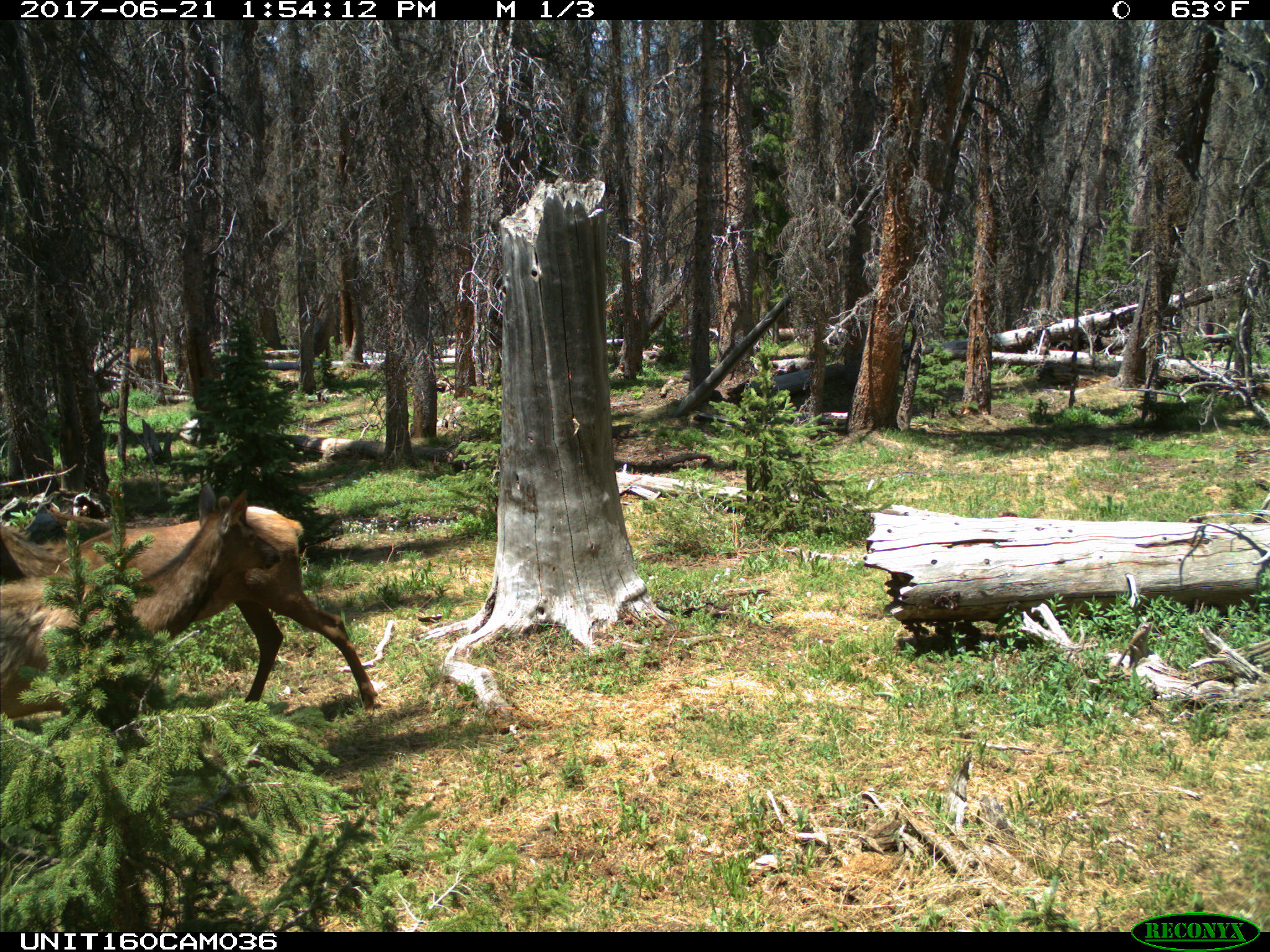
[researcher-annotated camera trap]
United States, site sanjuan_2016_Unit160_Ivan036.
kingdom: Animalia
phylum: Chordata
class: Mammalia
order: Artiodactyla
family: Cervidae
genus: Cervus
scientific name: Cervus elaphus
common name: red deer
Cervus elaphus (red deer).